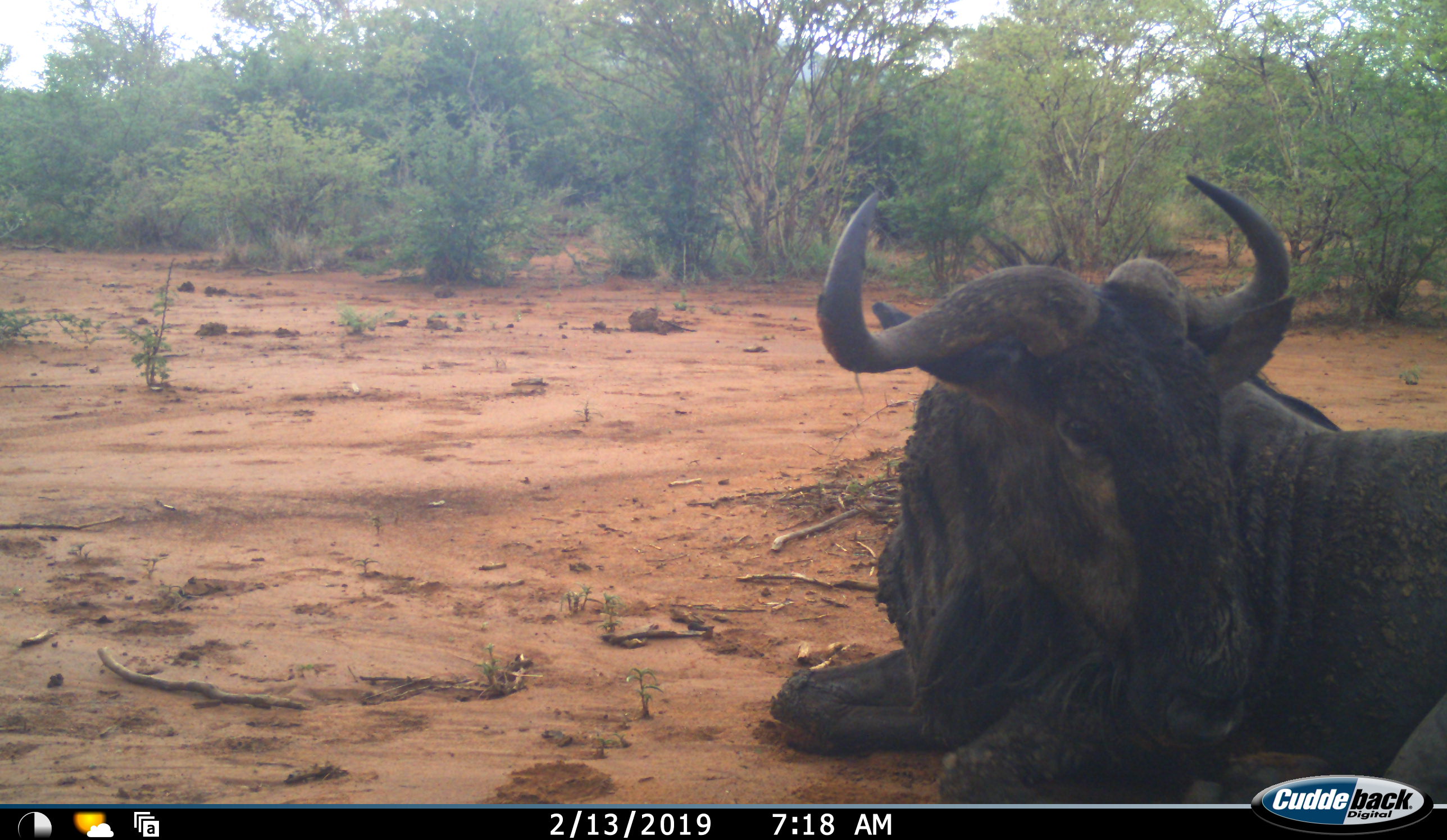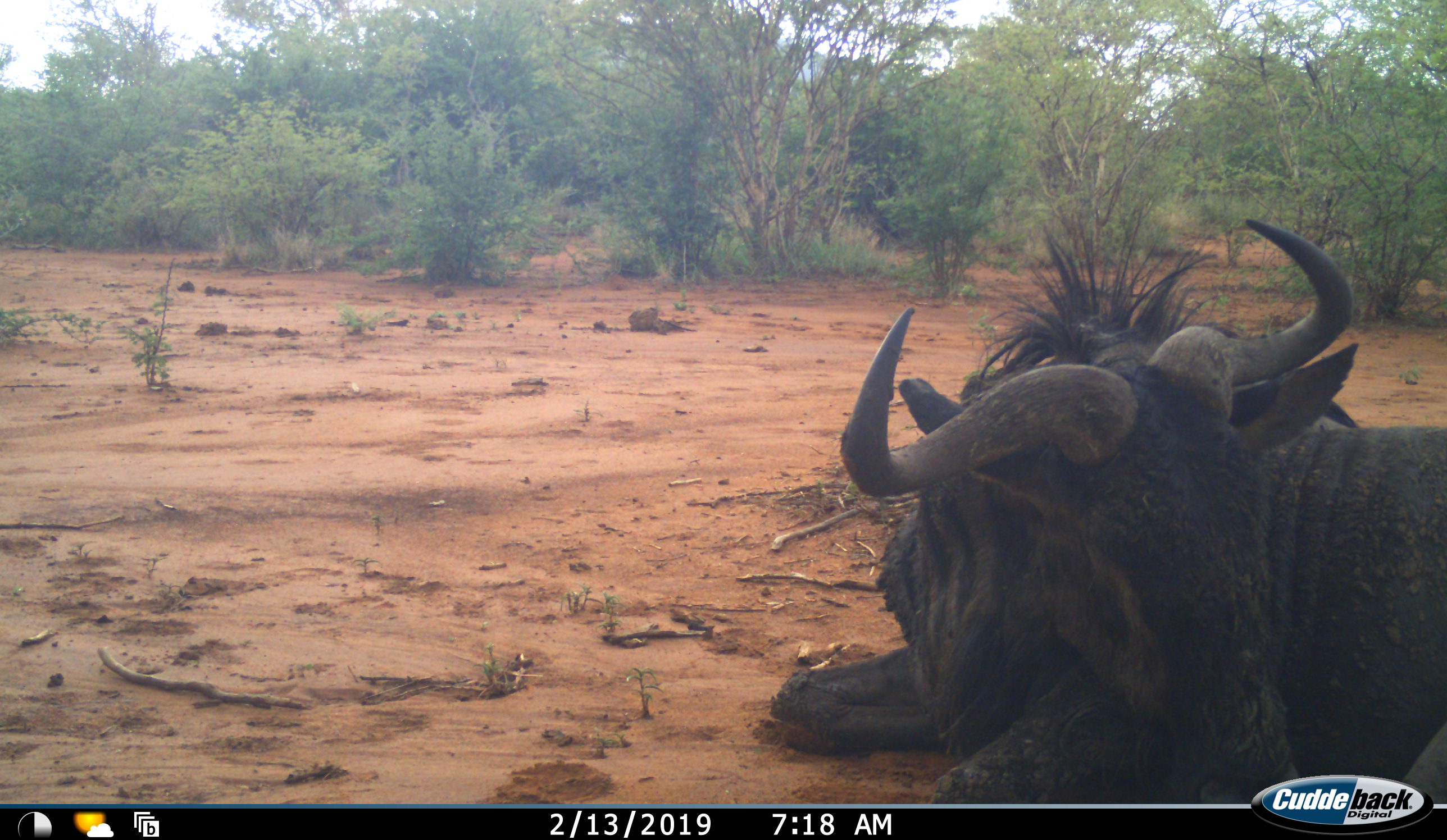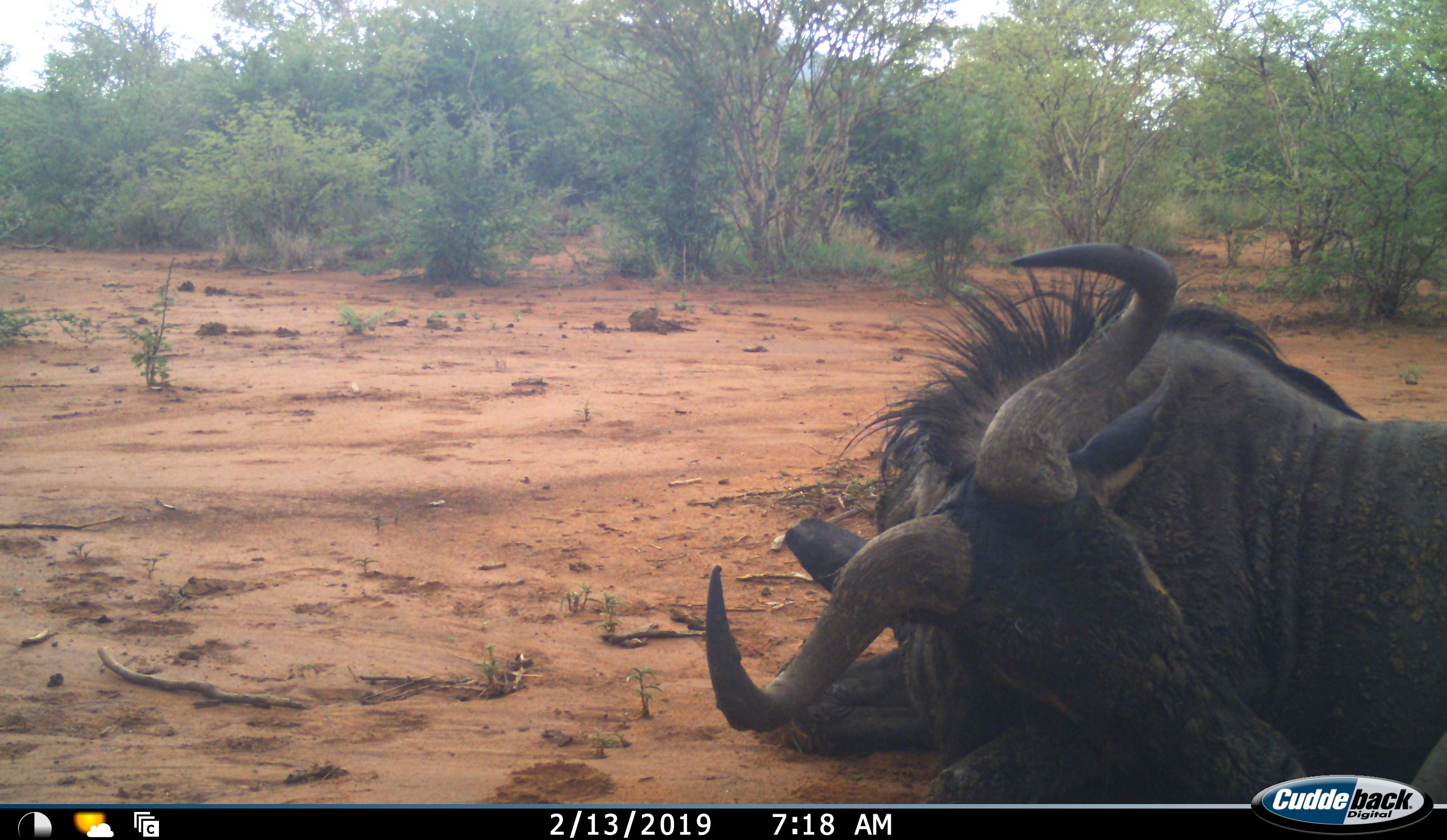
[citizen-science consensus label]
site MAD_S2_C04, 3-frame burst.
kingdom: Animalia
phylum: Chordata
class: Mammalia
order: Artiodactyla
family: Bovidae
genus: Connochaetes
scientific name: Connochaetes taurinus taurinus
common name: blue wildebeest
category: wildebeestblue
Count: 1.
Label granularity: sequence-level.